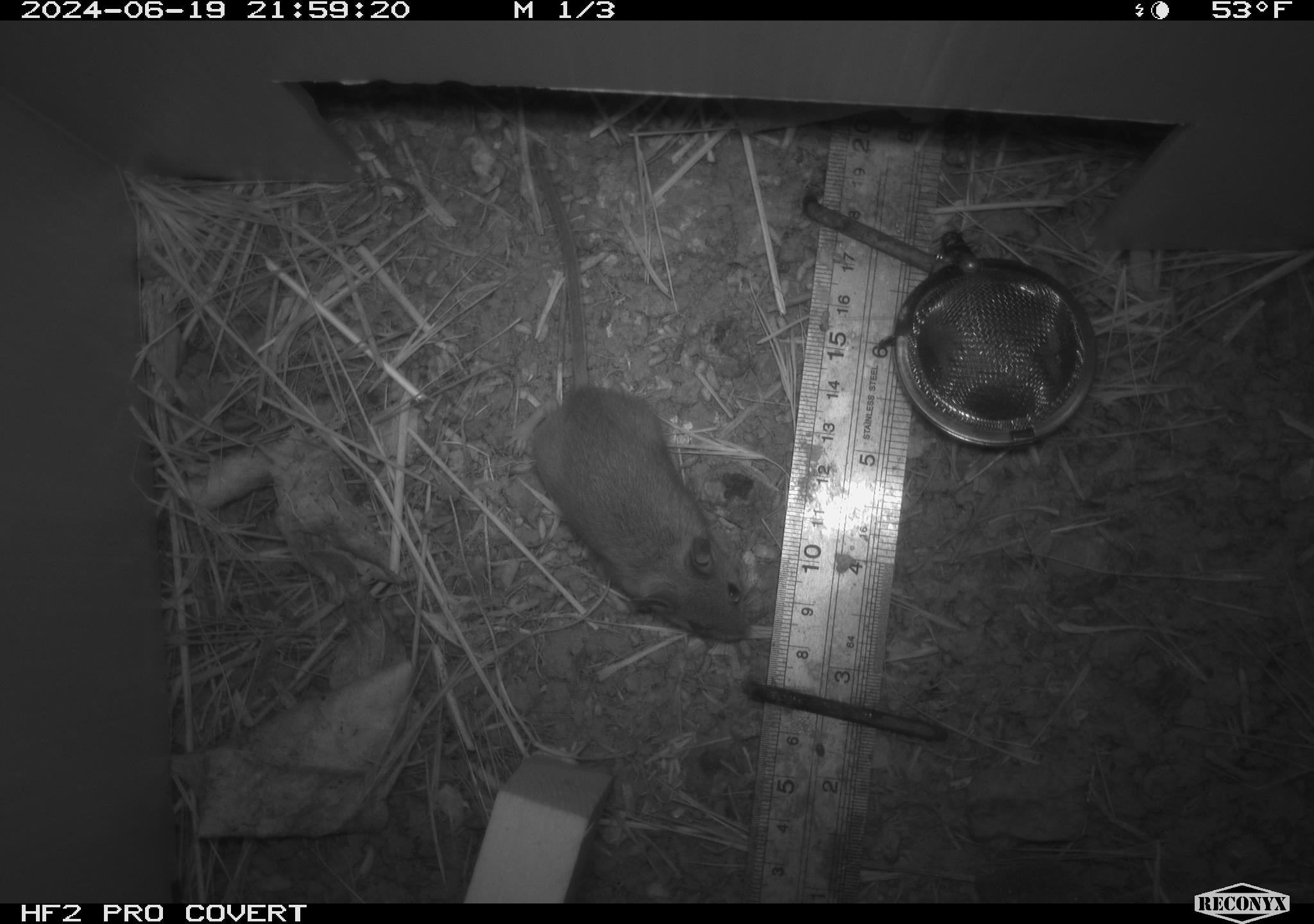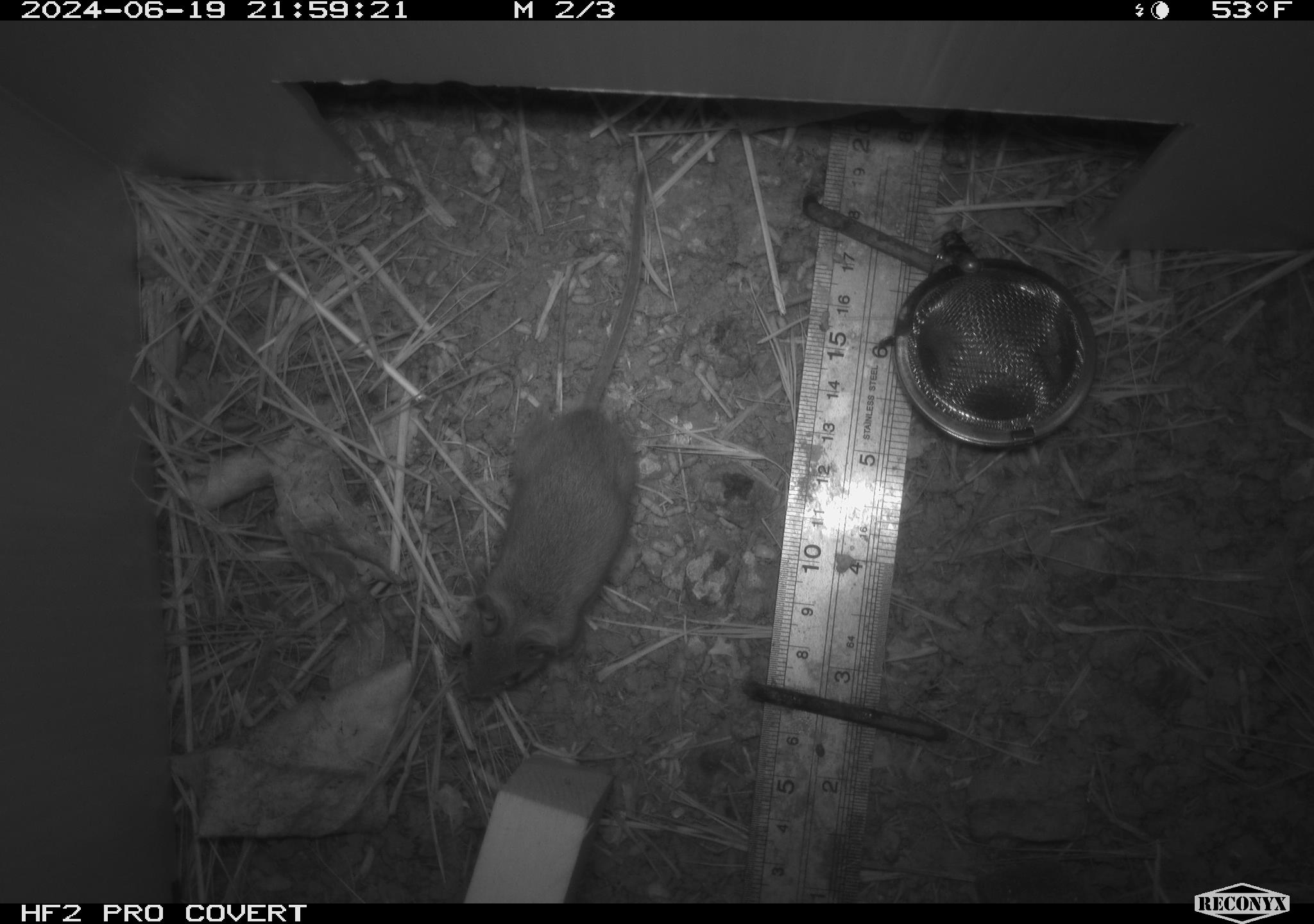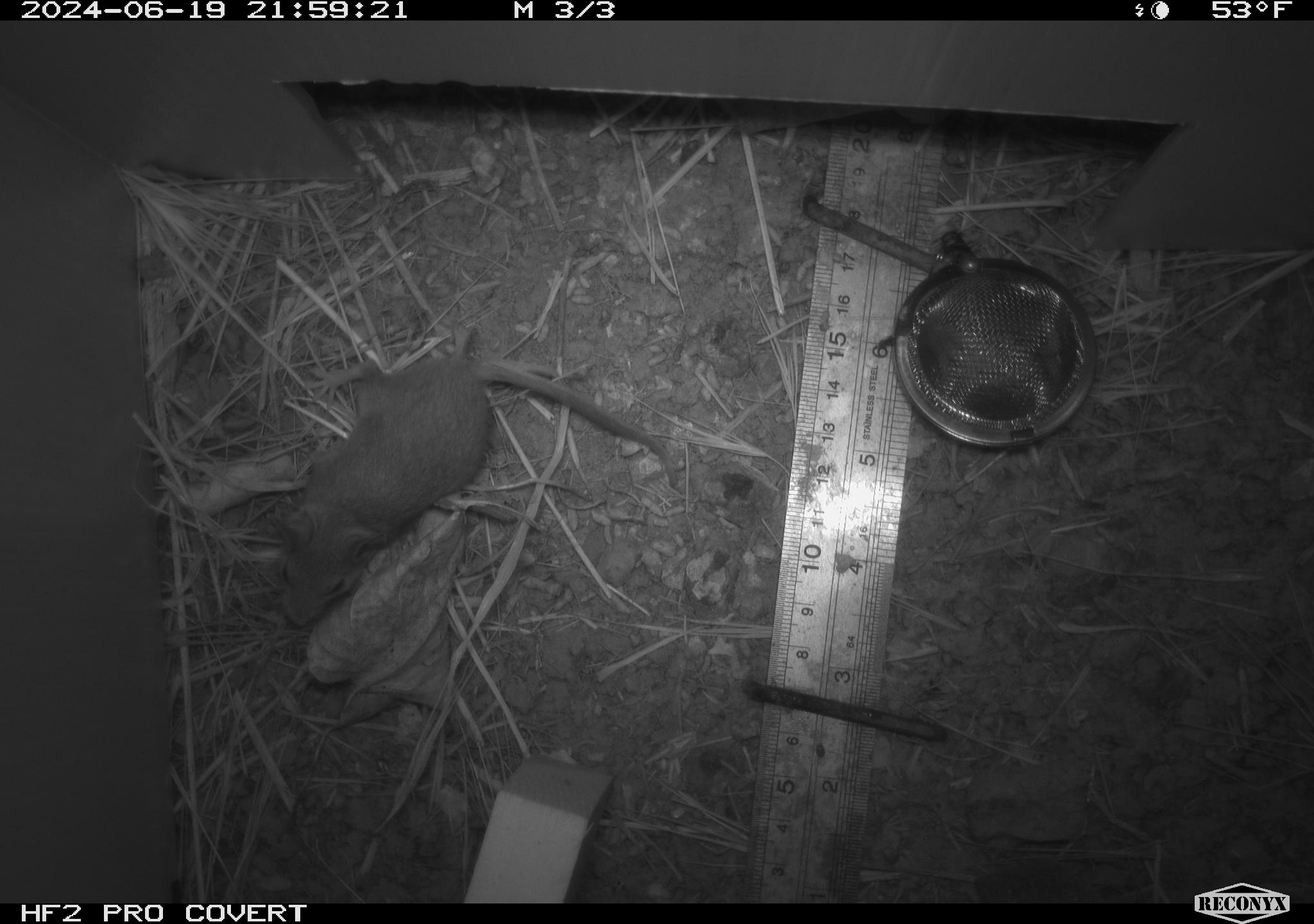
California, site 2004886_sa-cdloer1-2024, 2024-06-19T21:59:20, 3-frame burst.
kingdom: Animalia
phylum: Chordata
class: Mammalia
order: Rodentia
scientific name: Rodentia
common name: mouse species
Mouse species (Rodentia).